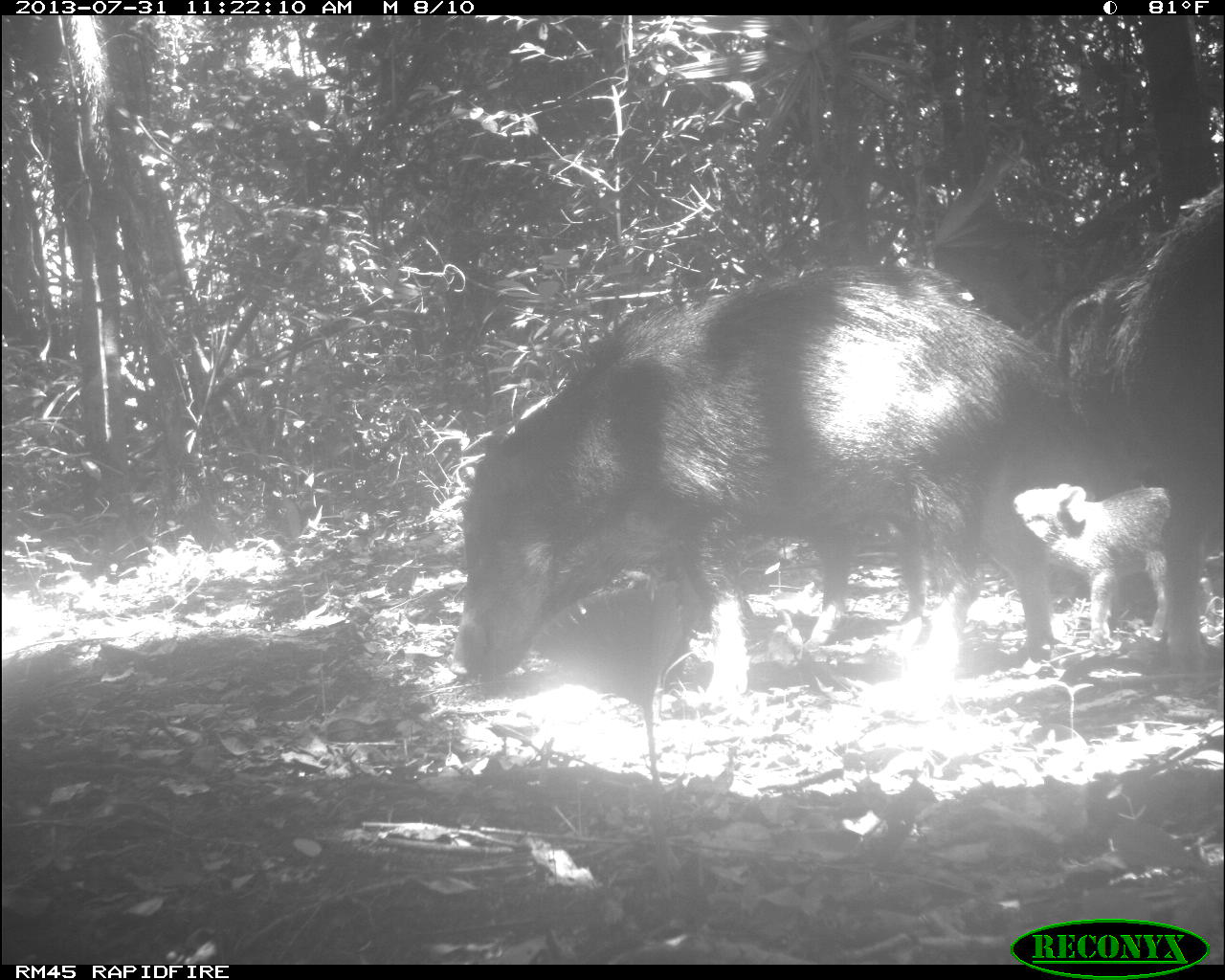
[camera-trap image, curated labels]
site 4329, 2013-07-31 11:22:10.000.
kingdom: Animalia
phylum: Chordata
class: Mammalia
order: Artiodactyla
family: Tayassuidae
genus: Tayassu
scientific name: Tayassu pecari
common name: white-lipped peccary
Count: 6.